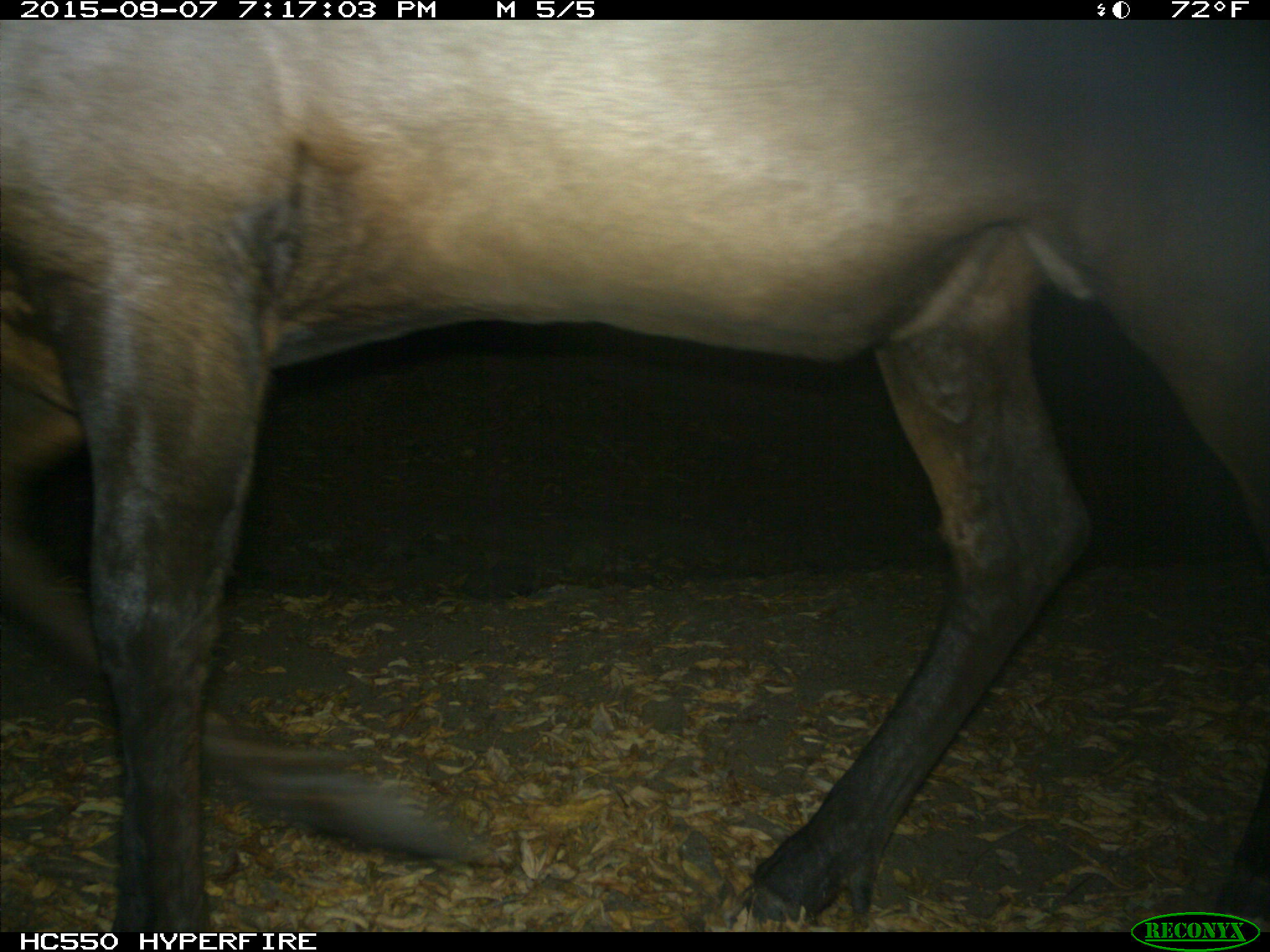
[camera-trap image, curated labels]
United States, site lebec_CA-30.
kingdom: Animalia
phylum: Chordata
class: Mammalia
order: Artiodactyla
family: Cervidae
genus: Cervus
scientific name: Cervus canadensis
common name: elk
Cervus canadensis (elk).